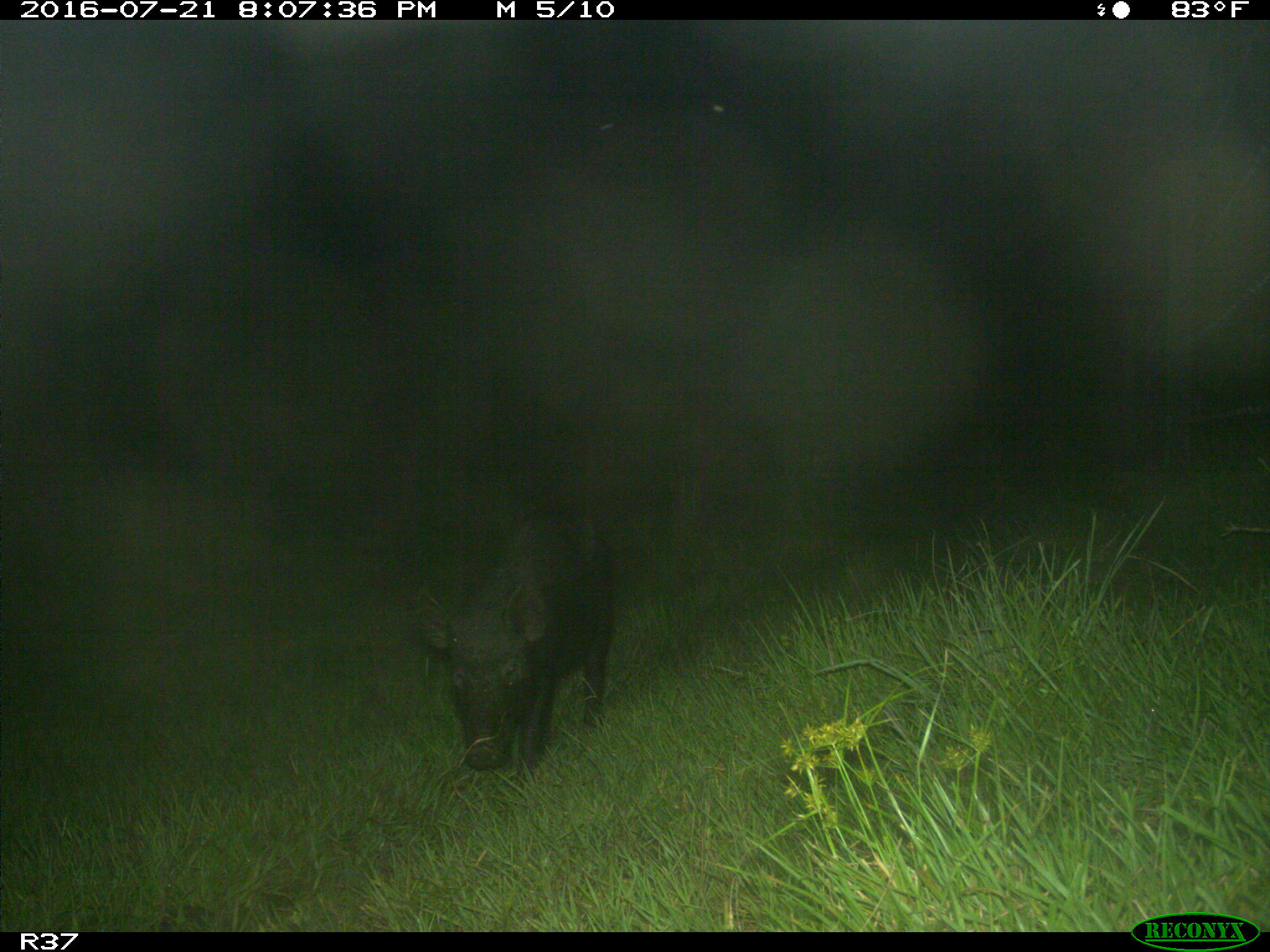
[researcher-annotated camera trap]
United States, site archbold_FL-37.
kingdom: Animalia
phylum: Chordata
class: Mammalia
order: Artiodactyla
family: Suidae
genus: Sus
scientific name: Sus scrofa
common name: wild boar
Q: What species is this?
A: Sus scrofa (wild boar).